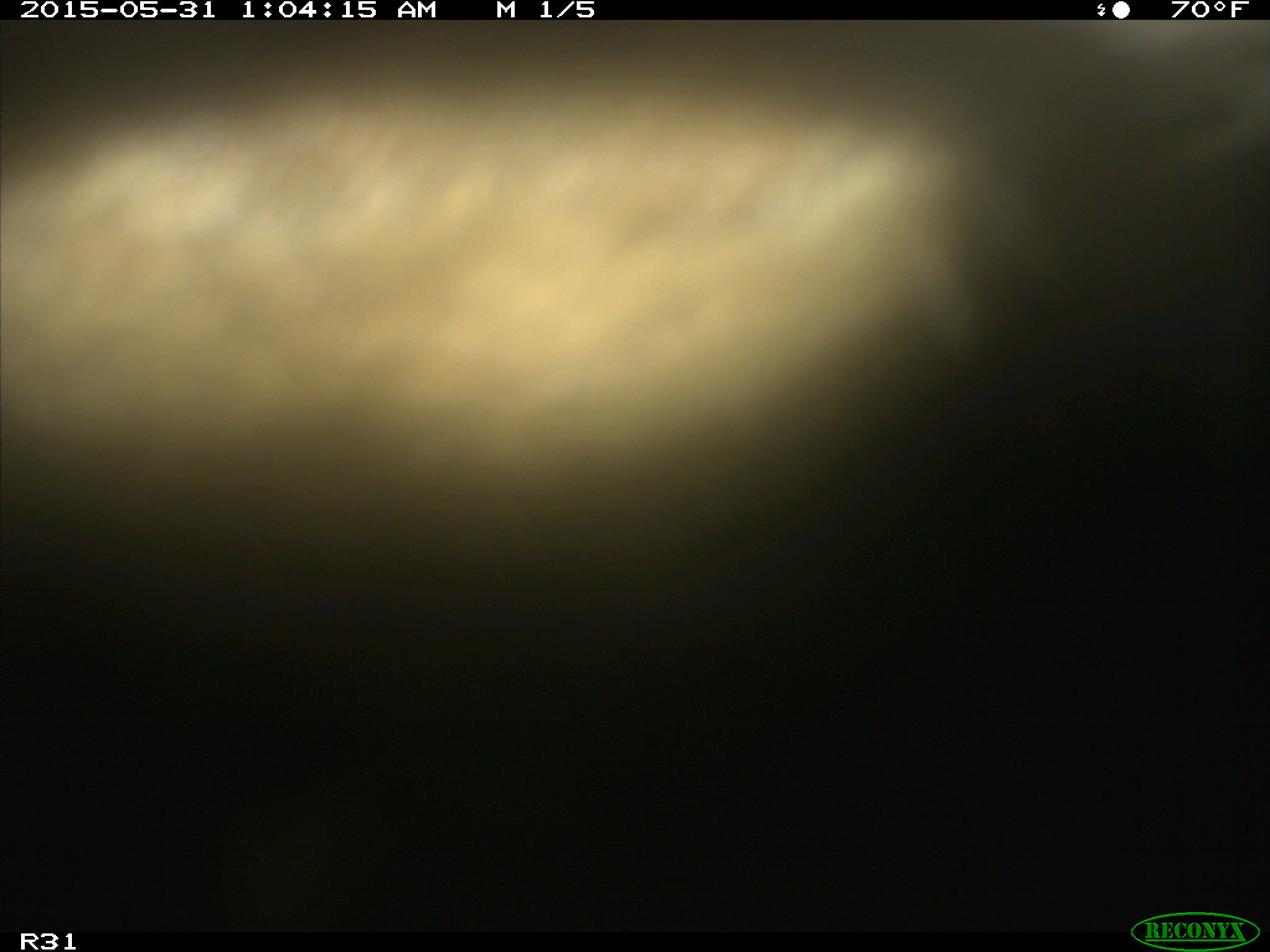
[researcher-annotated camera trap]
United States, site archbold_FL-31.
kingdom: Animalia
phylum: Chordata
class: Mammalia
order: Artiodactyla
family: Bovidae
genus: Bos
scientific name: Bos taurus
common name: domestic cow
Bos taurus (domestic cow).